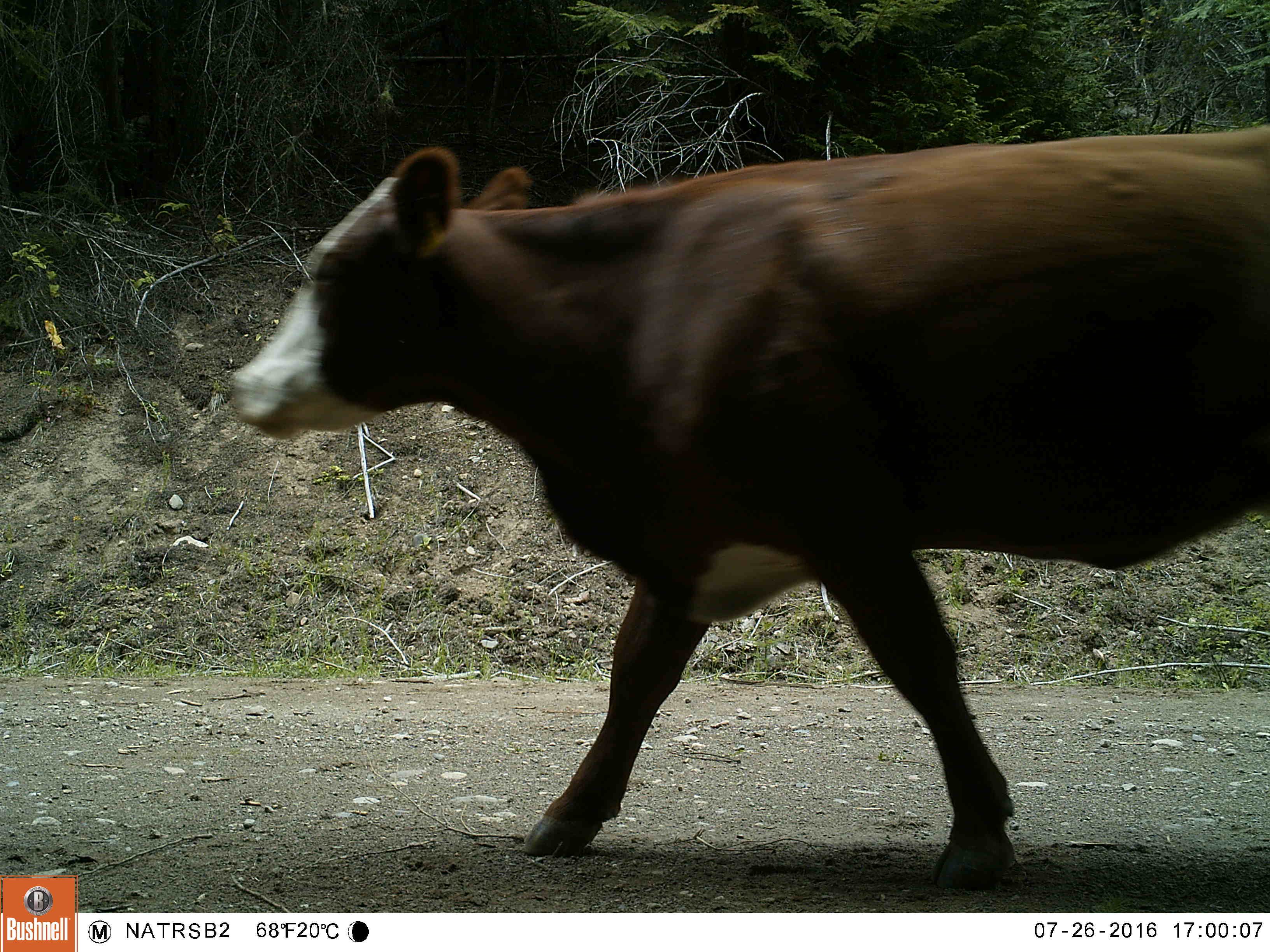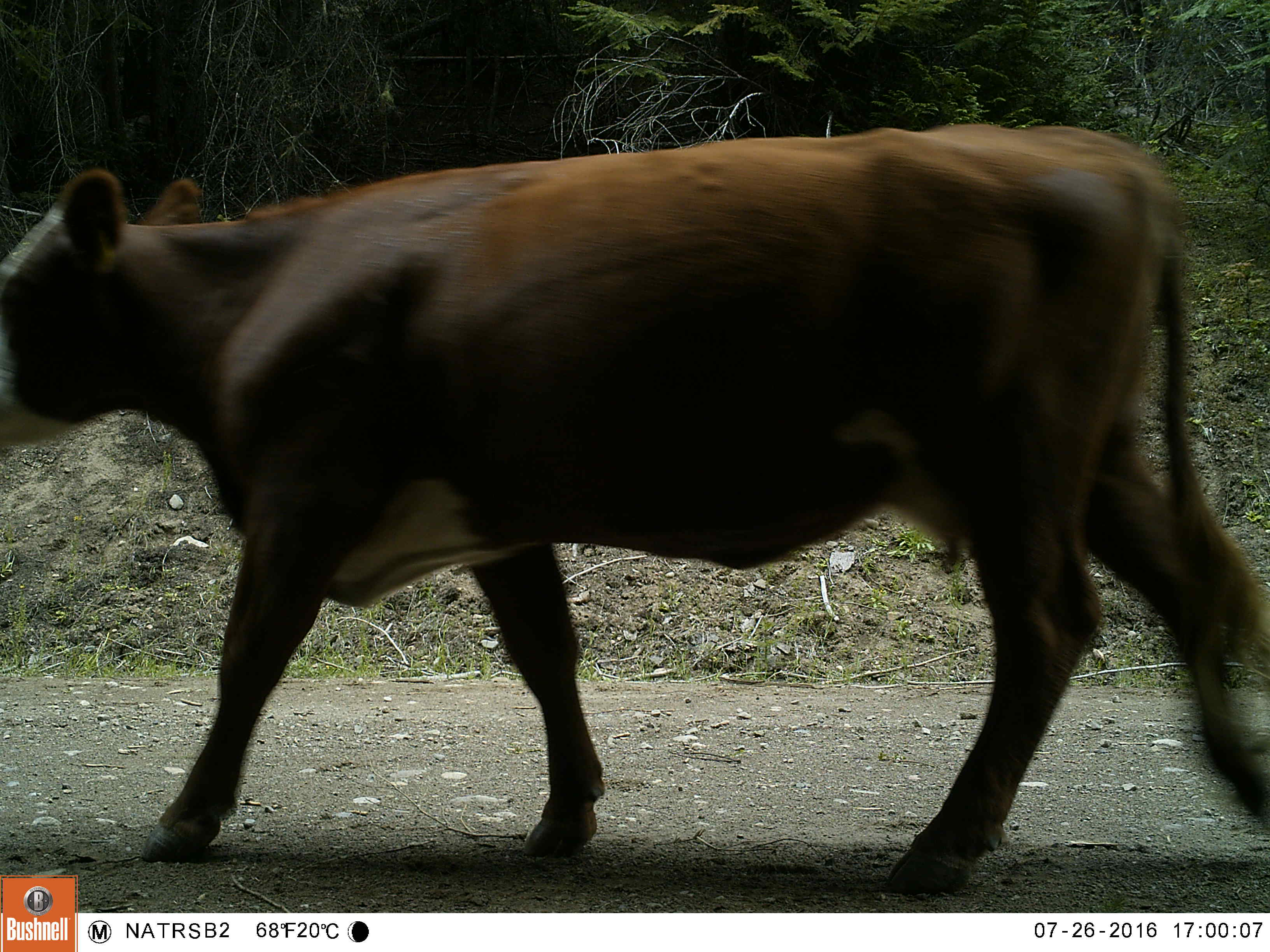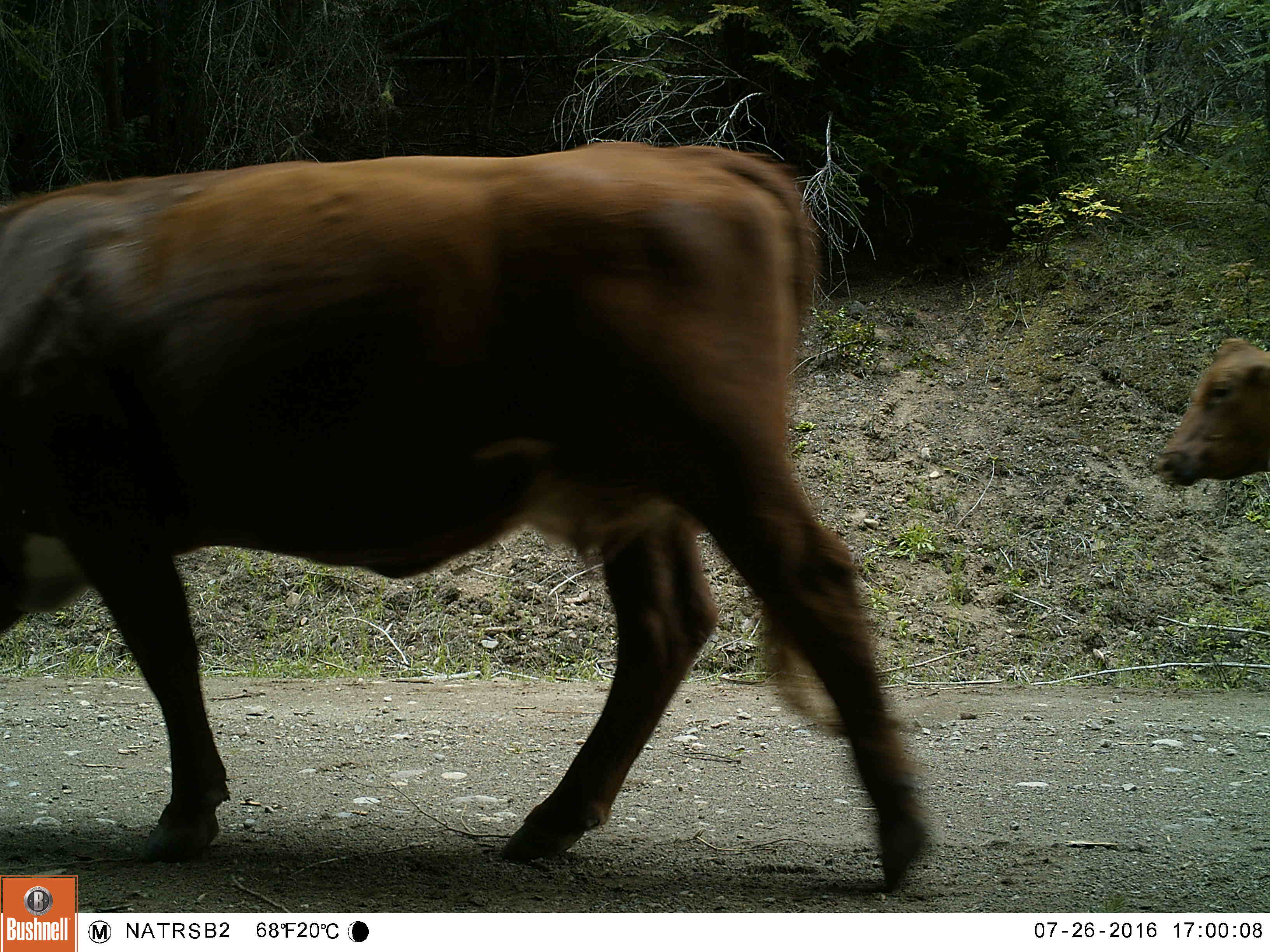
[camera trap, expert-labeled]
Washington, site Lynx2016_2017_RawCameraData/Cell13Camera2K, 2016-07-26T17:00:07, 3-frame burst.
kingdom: Animalia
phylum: Chordata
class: Mammalia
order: Artiodactyla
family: Bovidae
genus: Bos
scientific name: Bos taurus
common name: domestic cattle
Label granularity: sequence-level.